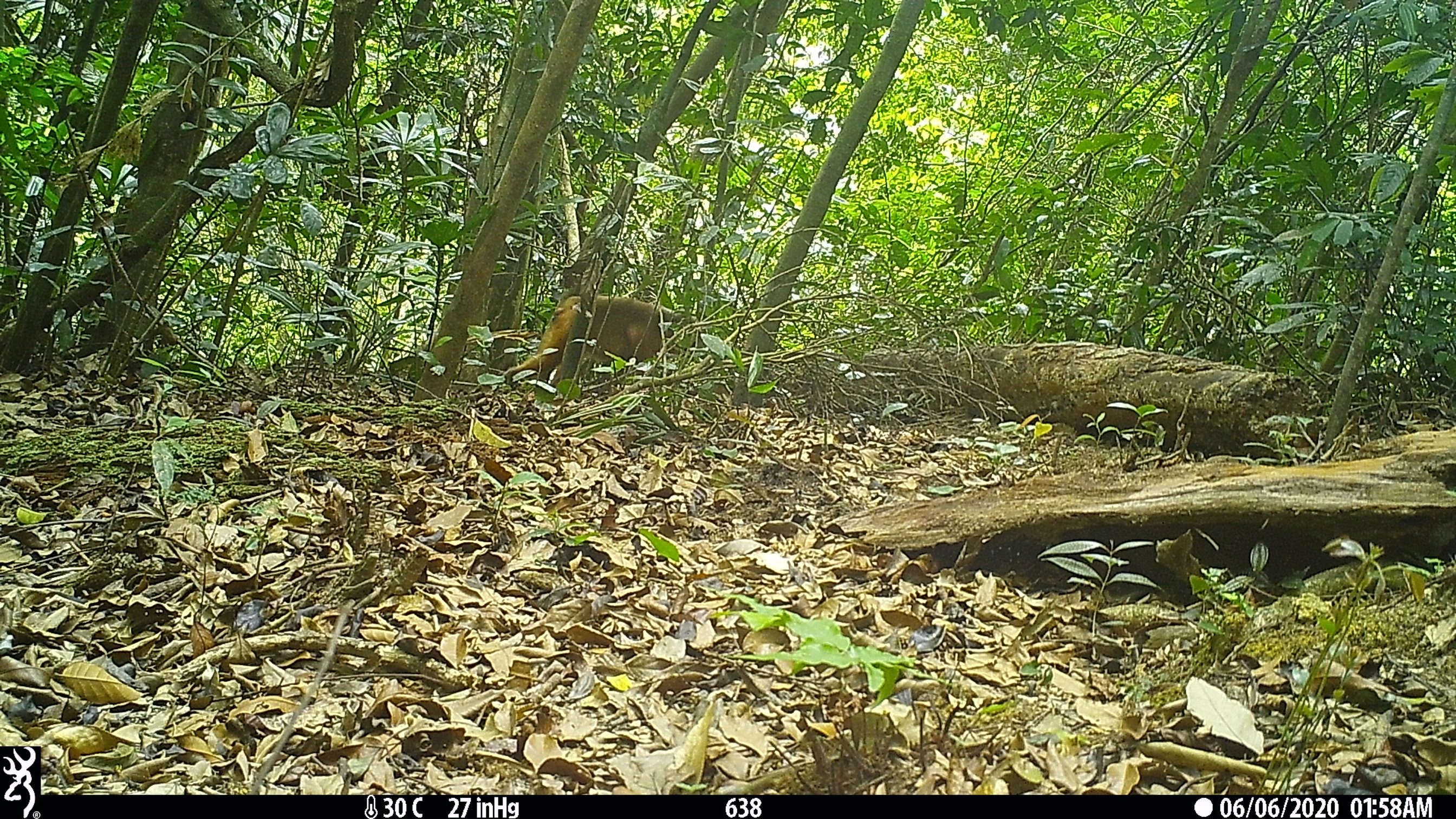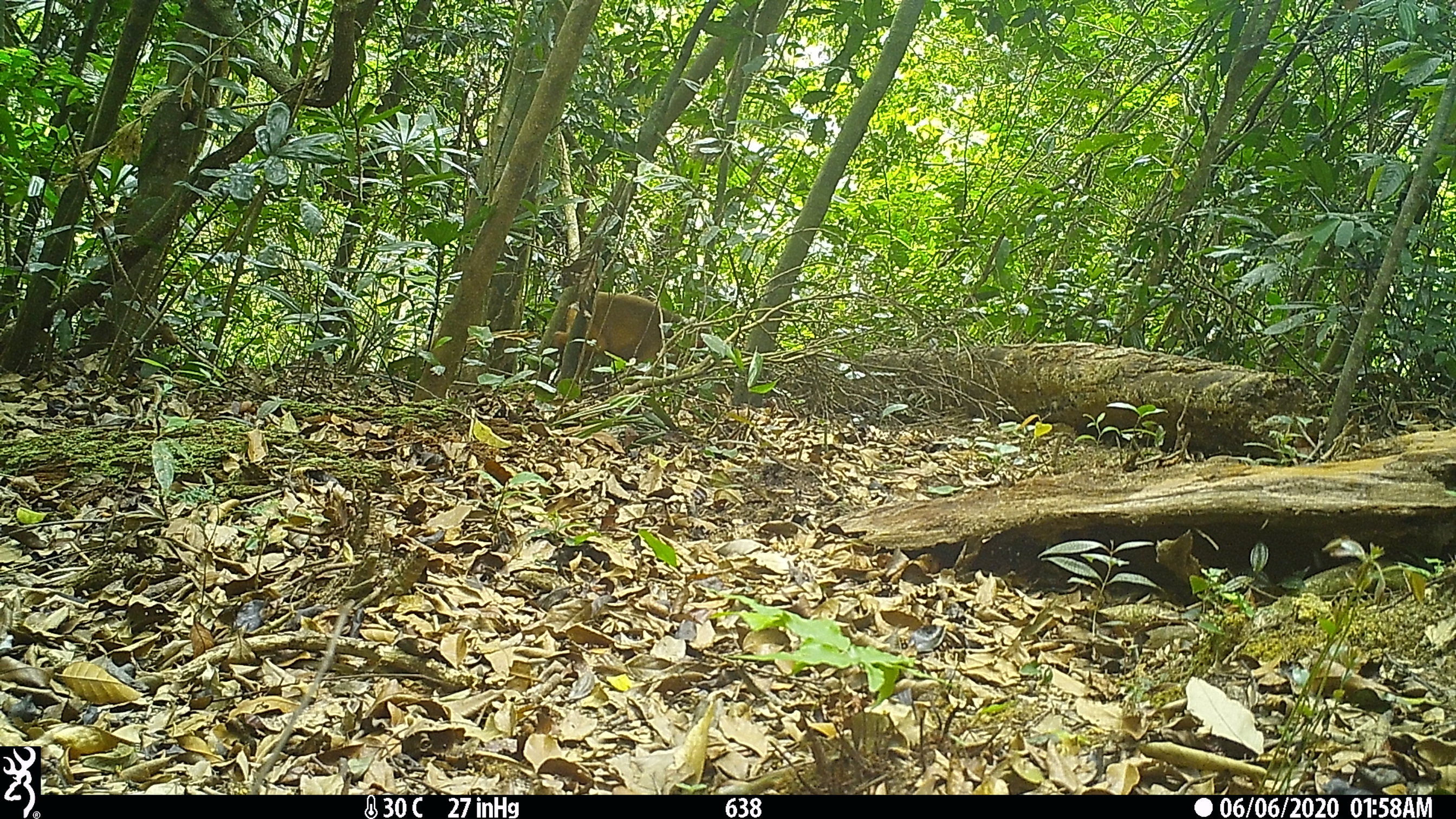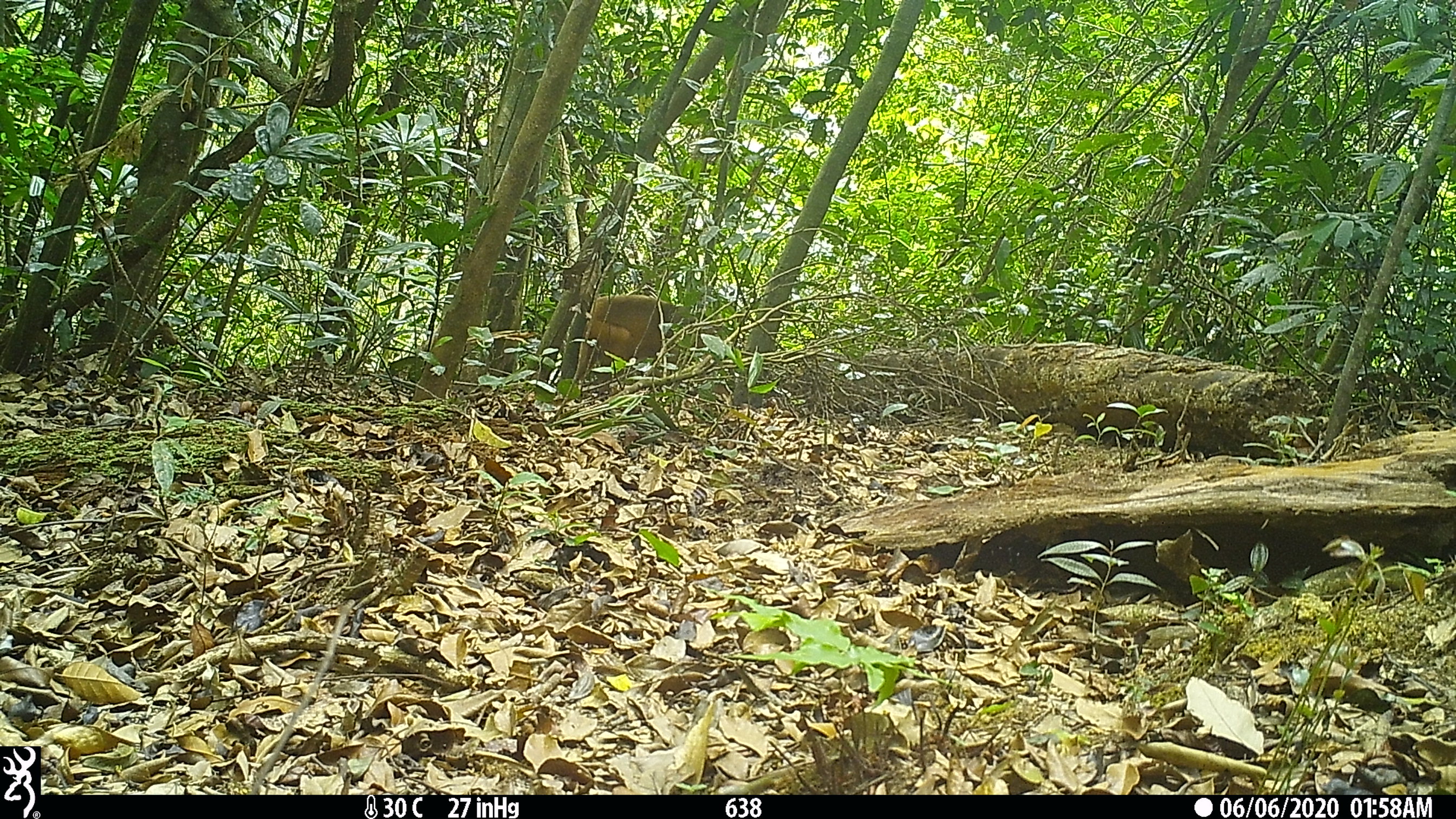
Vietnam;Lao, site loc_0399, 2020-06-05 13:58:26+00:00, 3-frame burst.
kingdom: Animalia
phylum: Chordata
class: Mammalia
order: Primates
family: Cercopithecidae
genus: Macaca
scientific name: Macaca arctoides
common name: stump-tailed macaque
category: stump tailed macaque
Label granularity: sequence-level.